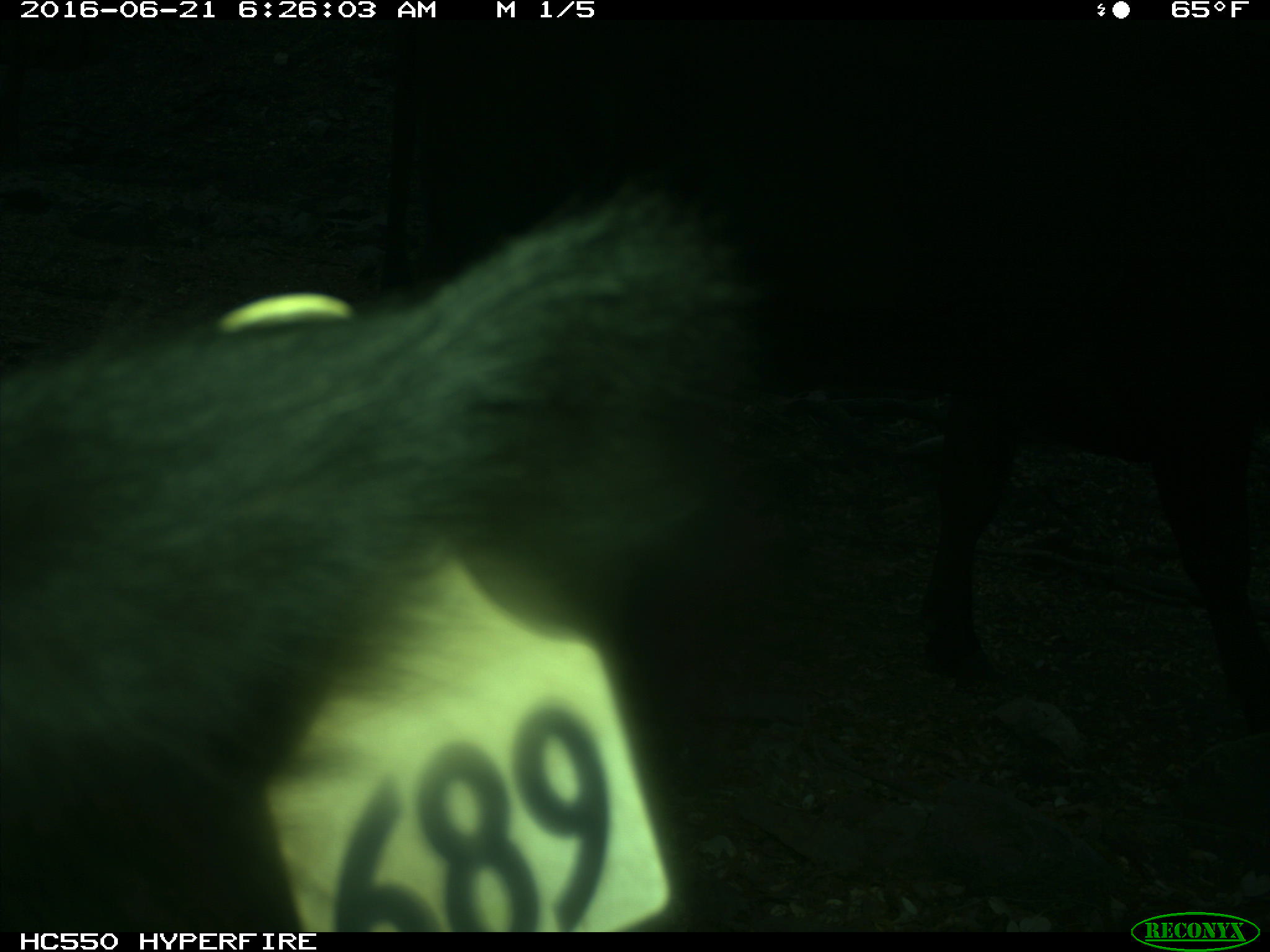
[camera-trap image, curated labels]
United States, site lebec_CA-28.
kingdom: Animalia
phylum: Chordata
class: Mammalia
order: Artiodactyla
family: Bovidae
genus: Bos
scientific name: Bos taurus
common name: domestic cow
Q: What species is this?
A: Bos taurus (domestic cow).